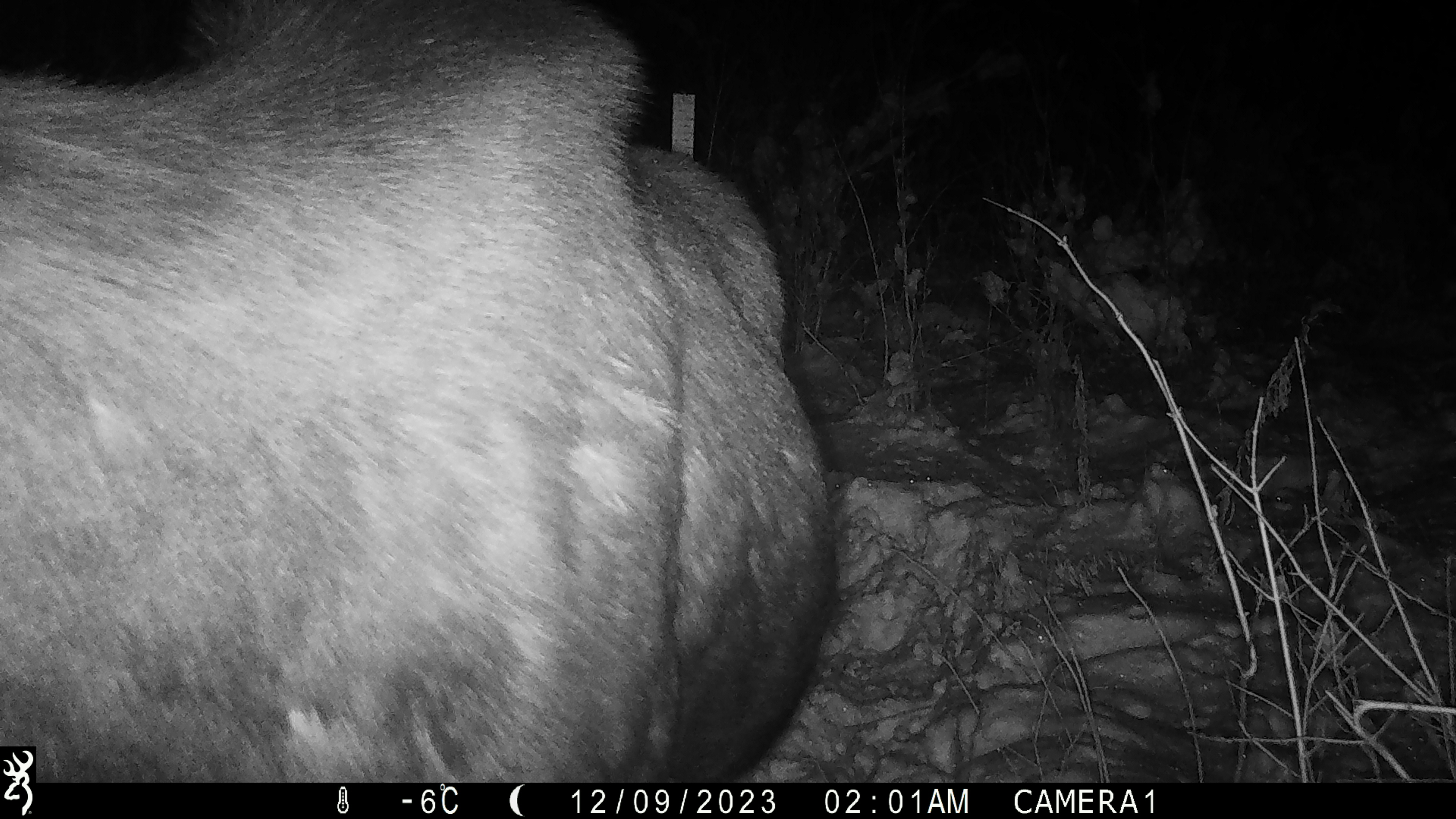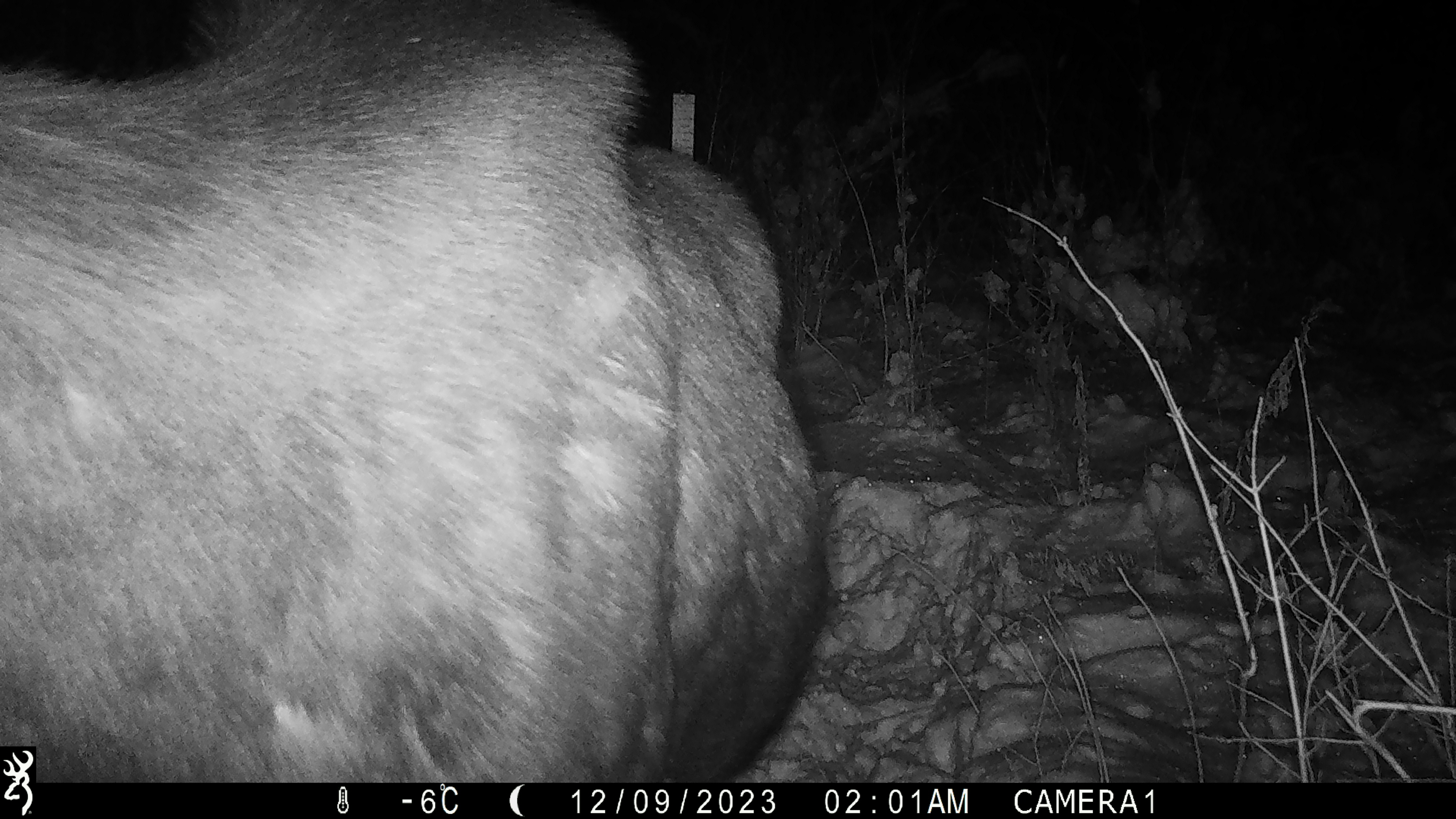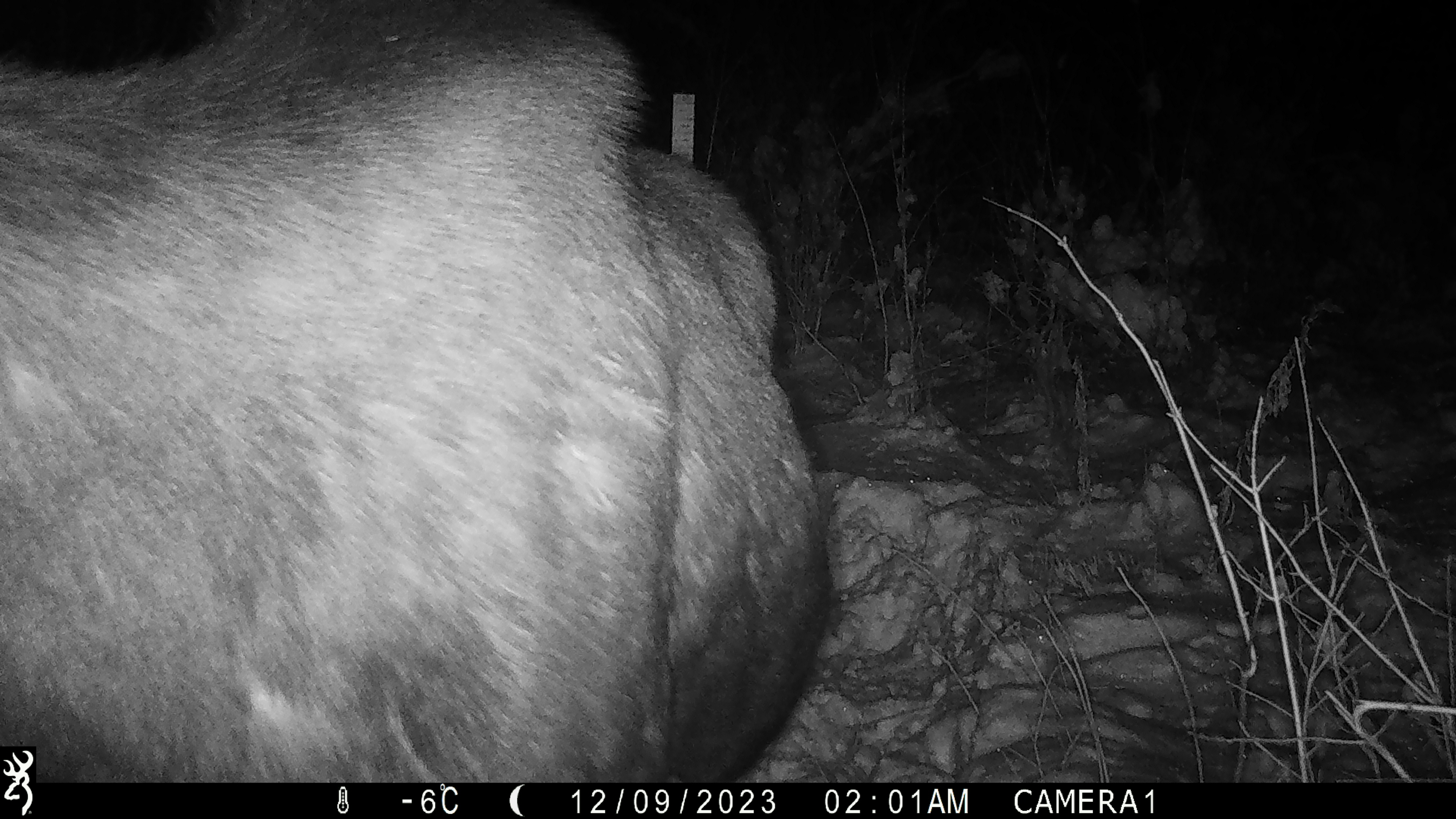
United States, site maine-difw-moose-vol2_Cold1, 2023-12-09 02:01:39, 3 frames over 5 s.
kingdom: Animalia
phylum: Chordata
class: Mammalia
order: Artiodactyla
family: Cervidae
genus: Alces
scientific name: Alces alces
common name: moose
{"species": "moose (Alces alces)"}